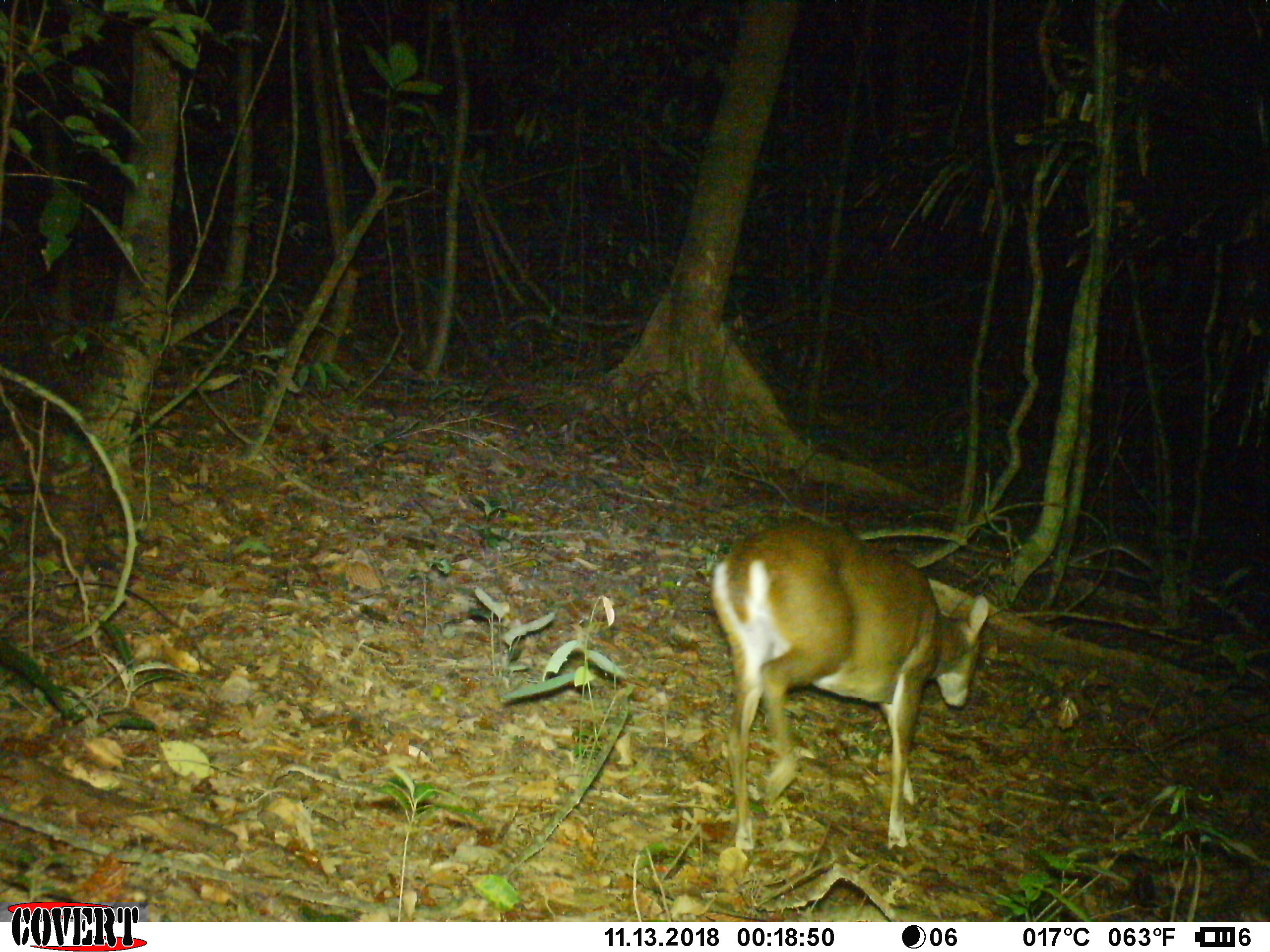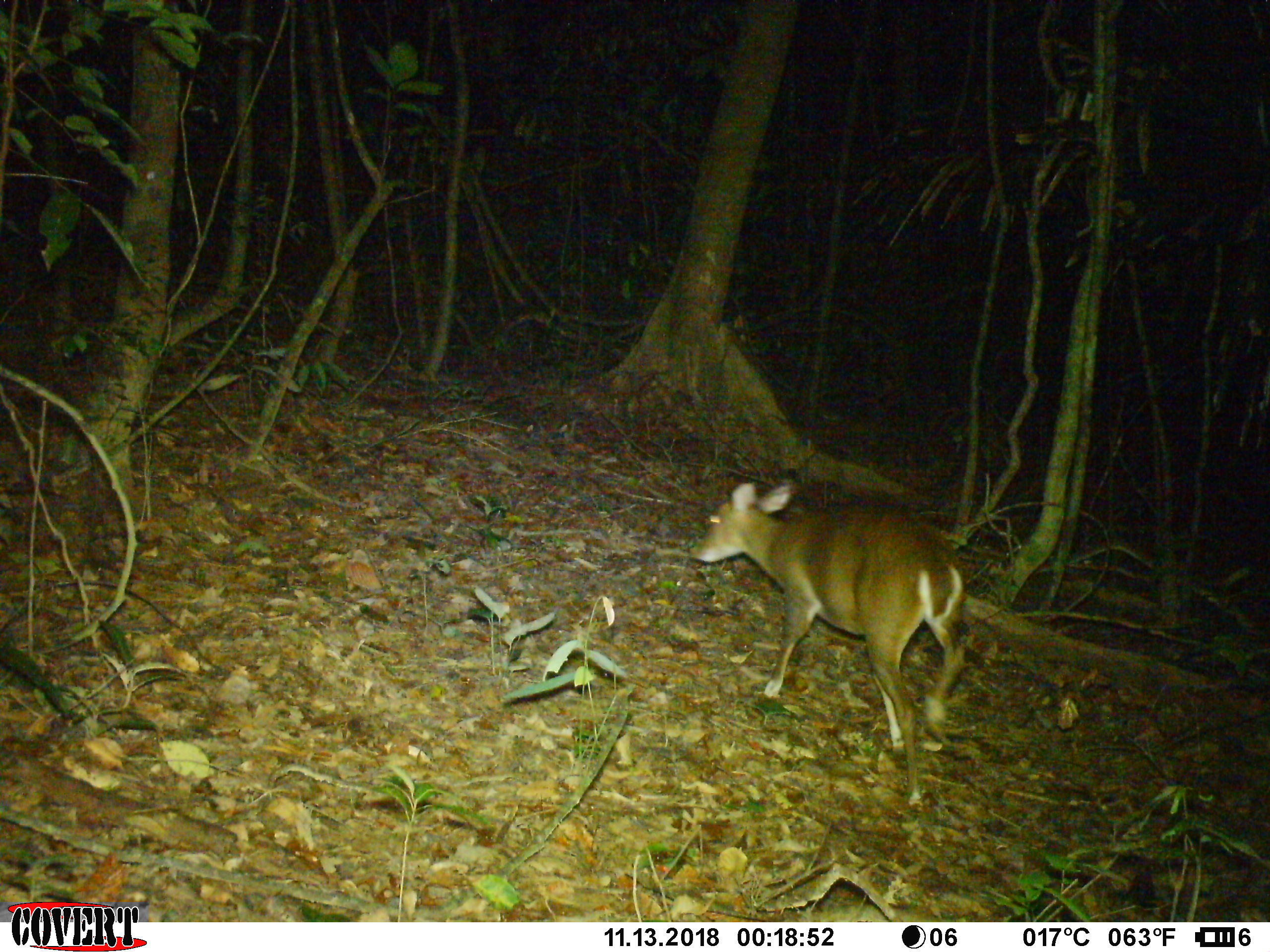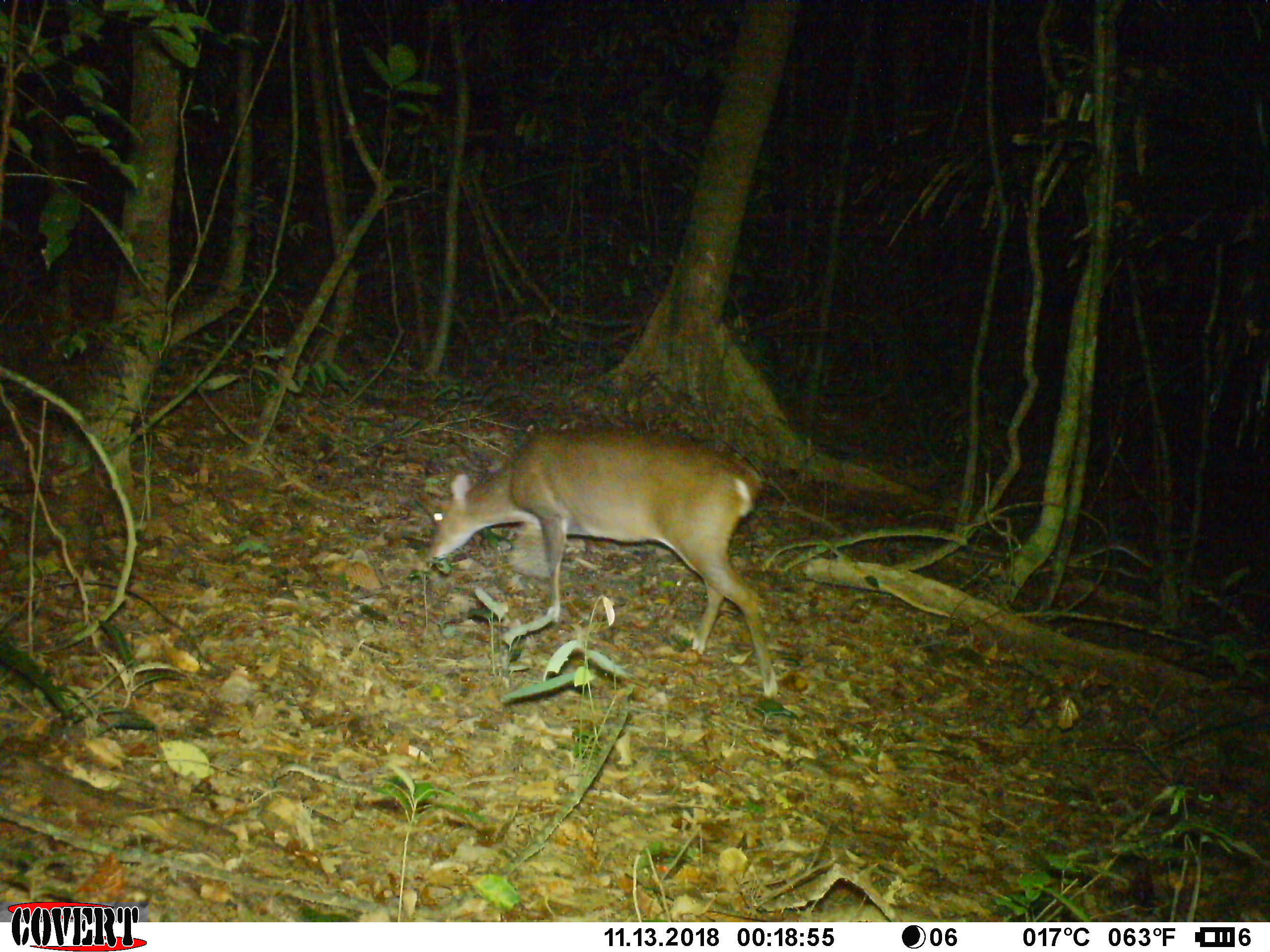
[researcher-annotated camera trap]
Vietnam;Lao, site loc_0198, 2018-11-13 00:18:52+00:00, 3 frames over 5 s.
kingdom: Animalia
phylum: Chordata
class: Mammalia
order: Artiodactyla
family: Cervidae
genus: Muntiacus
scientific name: Muntiacus vuquangensis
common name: large-antlered muntjac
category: large antlered muntjac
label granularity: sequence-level